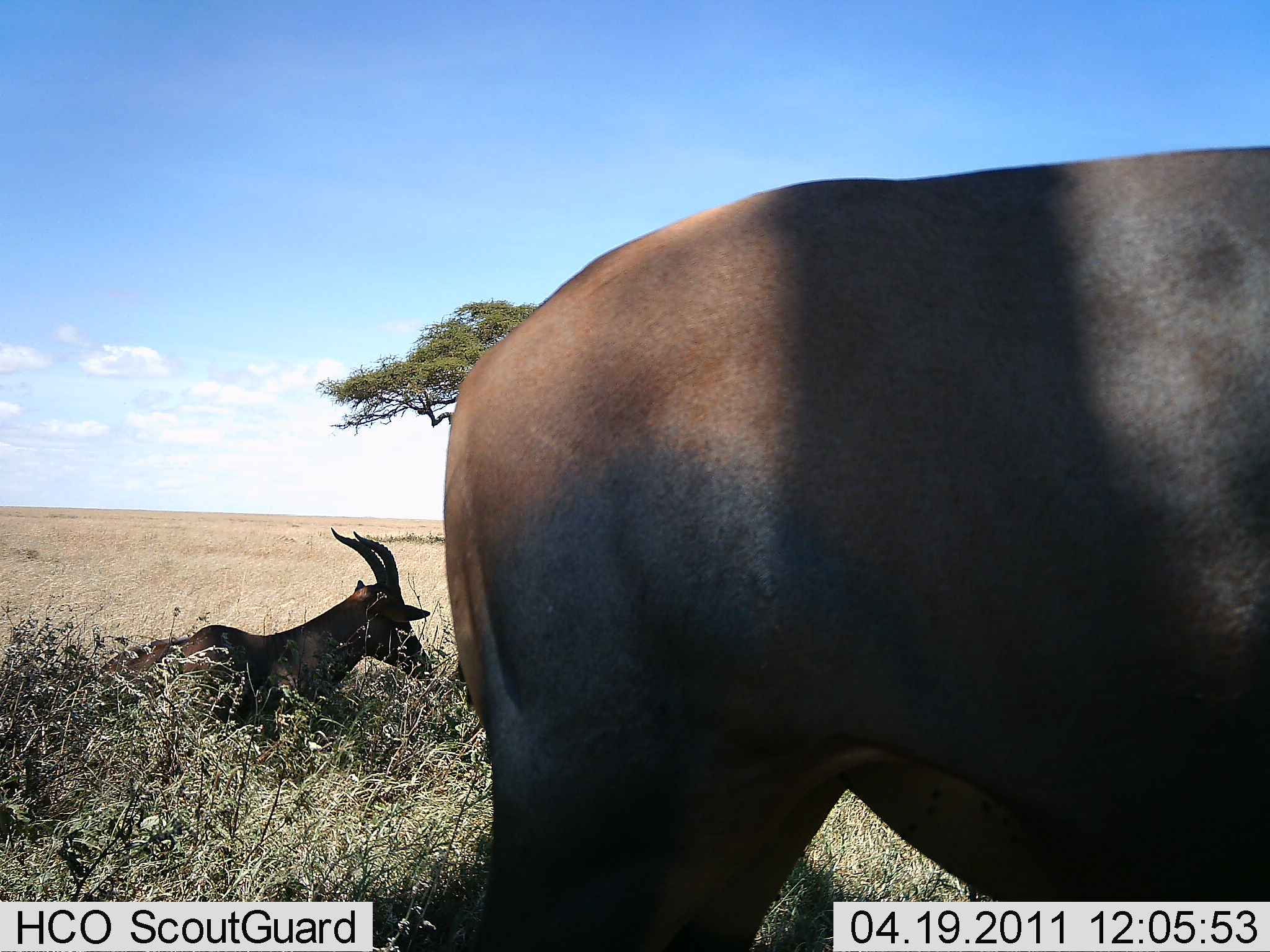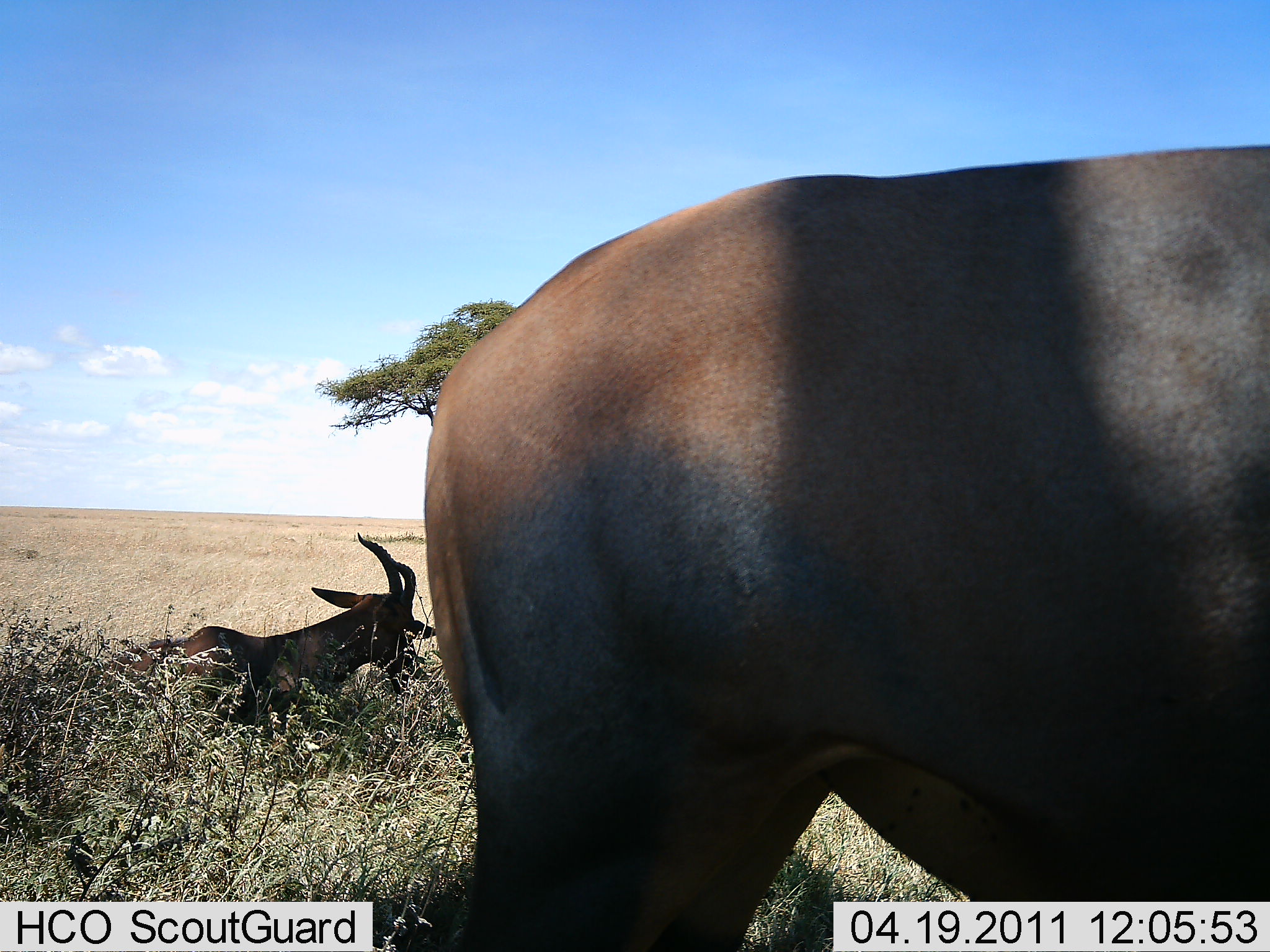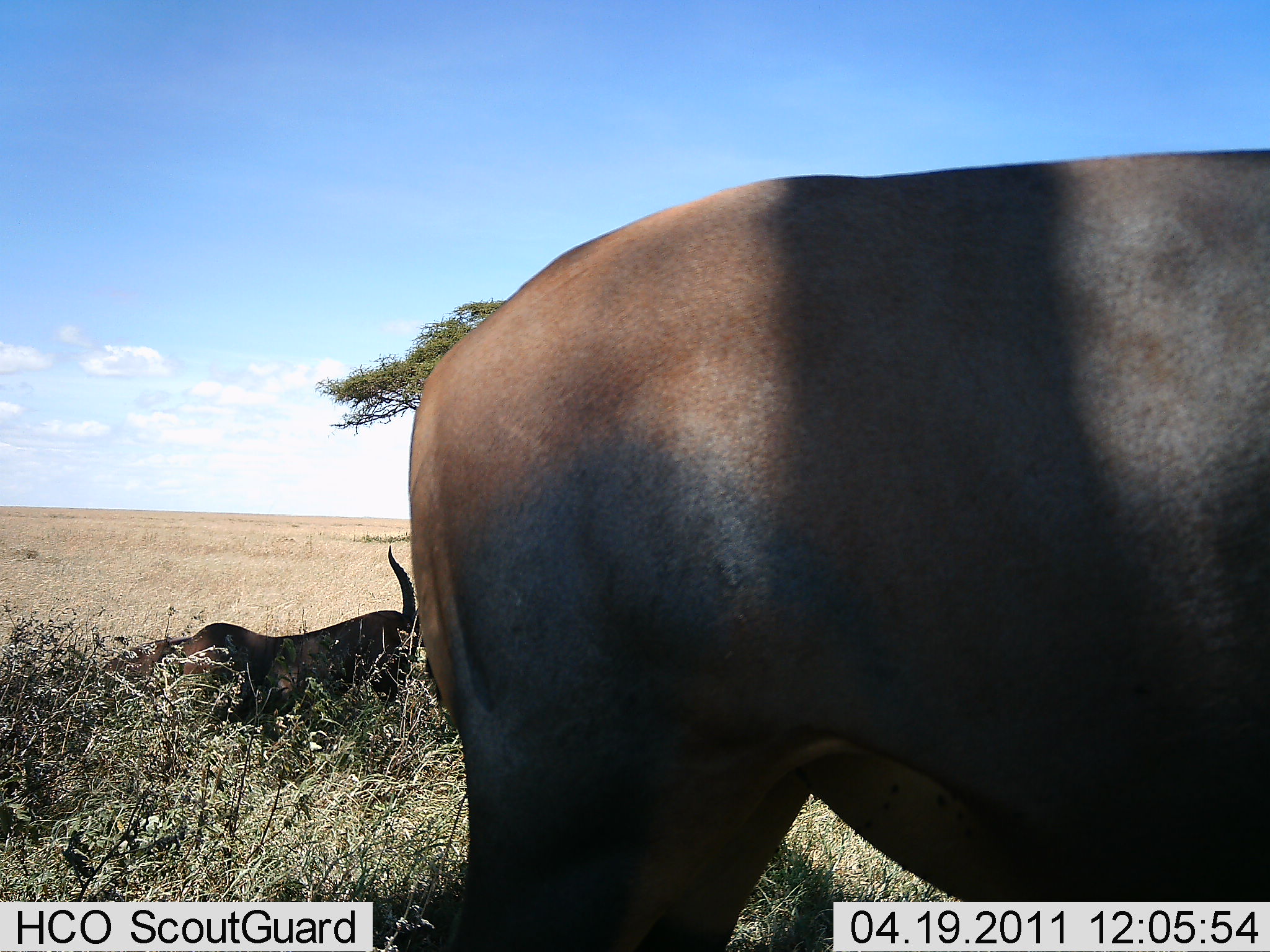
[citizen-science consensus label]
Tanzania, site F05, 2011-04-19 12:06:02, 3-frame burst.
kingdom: Animalia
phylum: Chordata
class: Mammalia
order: Artiodactyla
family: Bovidae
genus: Damaliscus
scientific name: Damaliscus lunatus jimela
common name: topi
Topi (Damaliscus lunatus jimela), count 2. Behavior (volunteer vote fractions): standing 62%, resting 85%, moving 8%, interacting 8%. Young present (vote fraction): 0%. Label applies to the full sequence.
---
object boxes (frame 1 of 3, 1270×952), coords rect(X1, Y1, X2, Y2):
animal: rect(422, 142, 1270, 952); rect(104, 527, 434, 746)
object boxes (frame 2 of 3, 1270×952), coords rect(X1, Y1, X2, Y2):
animal: rect(422, 142, 1270, 952); rect(104, 529, 434, 746)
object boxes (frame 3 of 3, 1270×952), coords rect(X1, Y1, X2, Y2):
animal: rect(406, 142, 1270, 952); rect(104, 547, 427, 746)